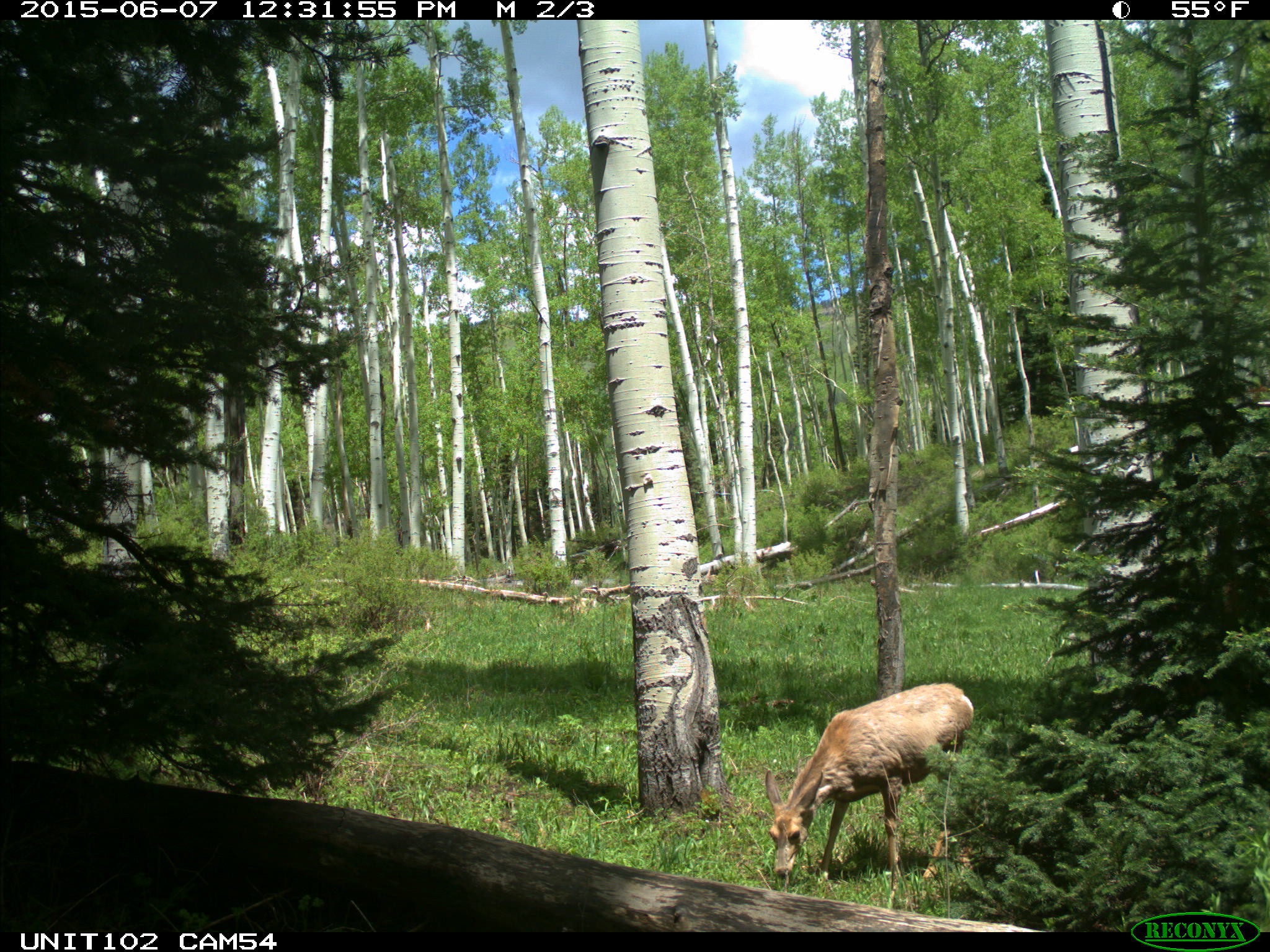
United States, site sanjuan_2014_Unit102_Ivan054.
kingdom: Animalia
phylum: Chordata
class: Mammalia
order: Artiodactyla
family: Cervidae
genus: Odocoileus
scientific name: Odocoileus hemionus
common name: mule deer